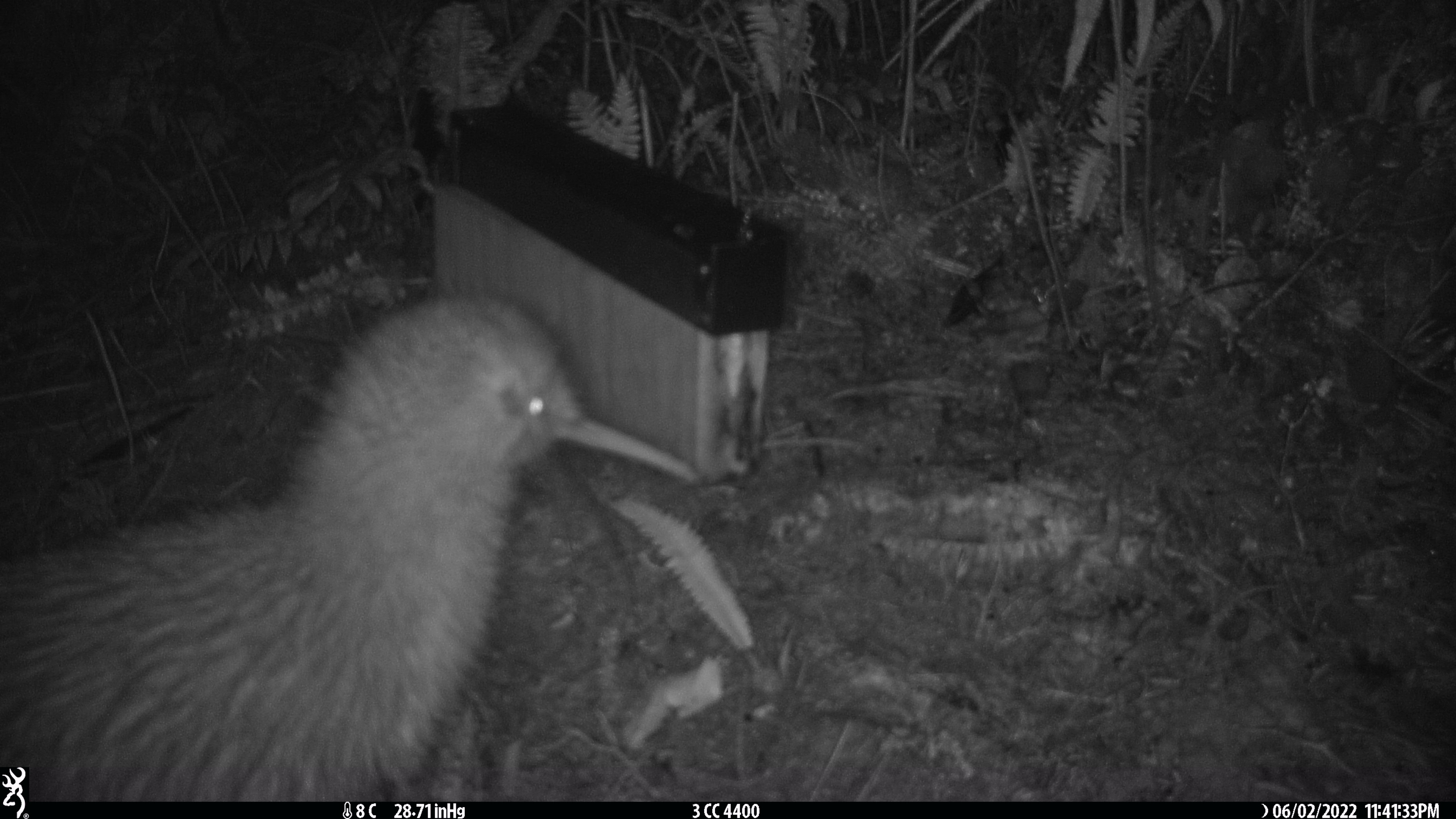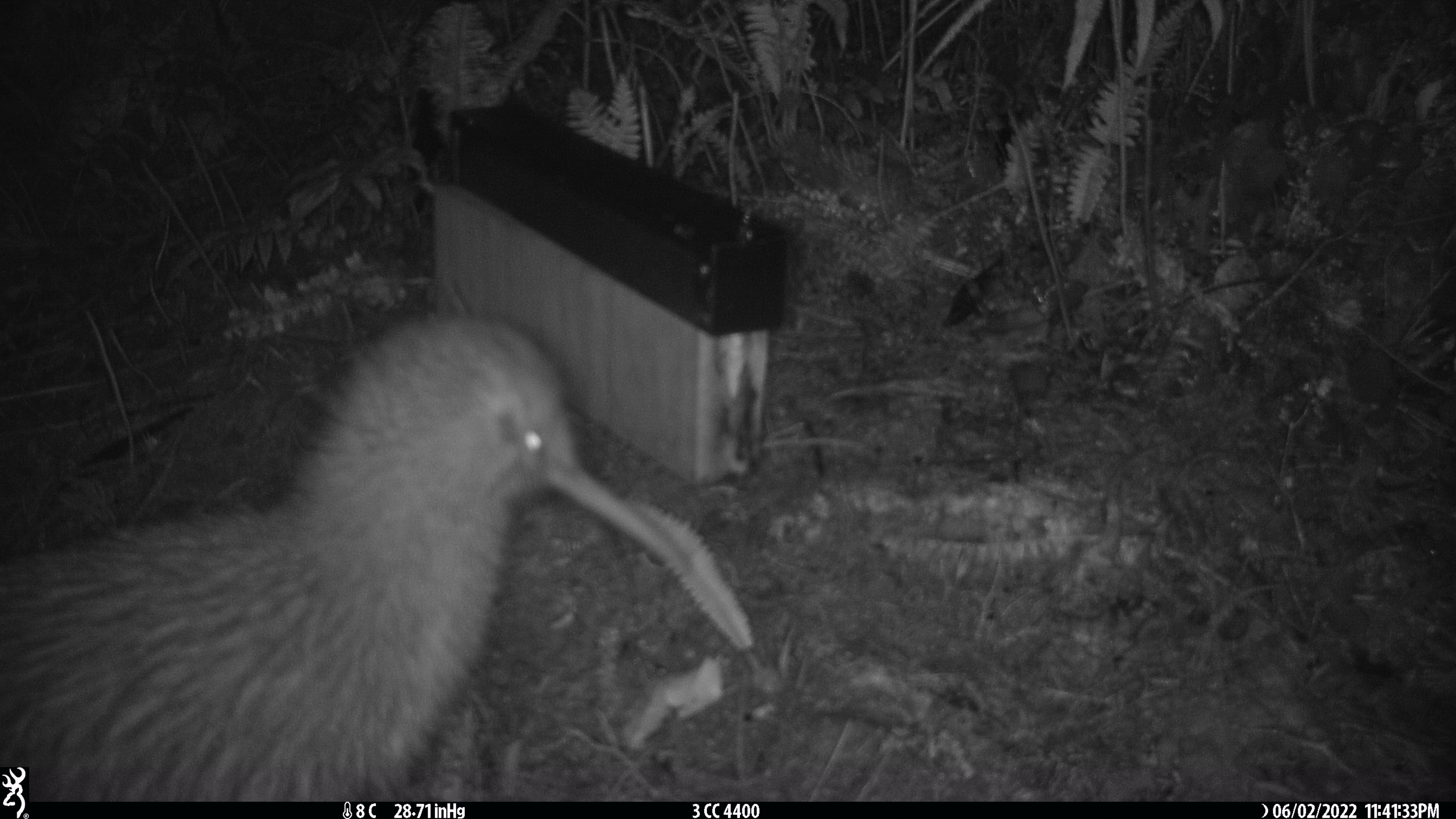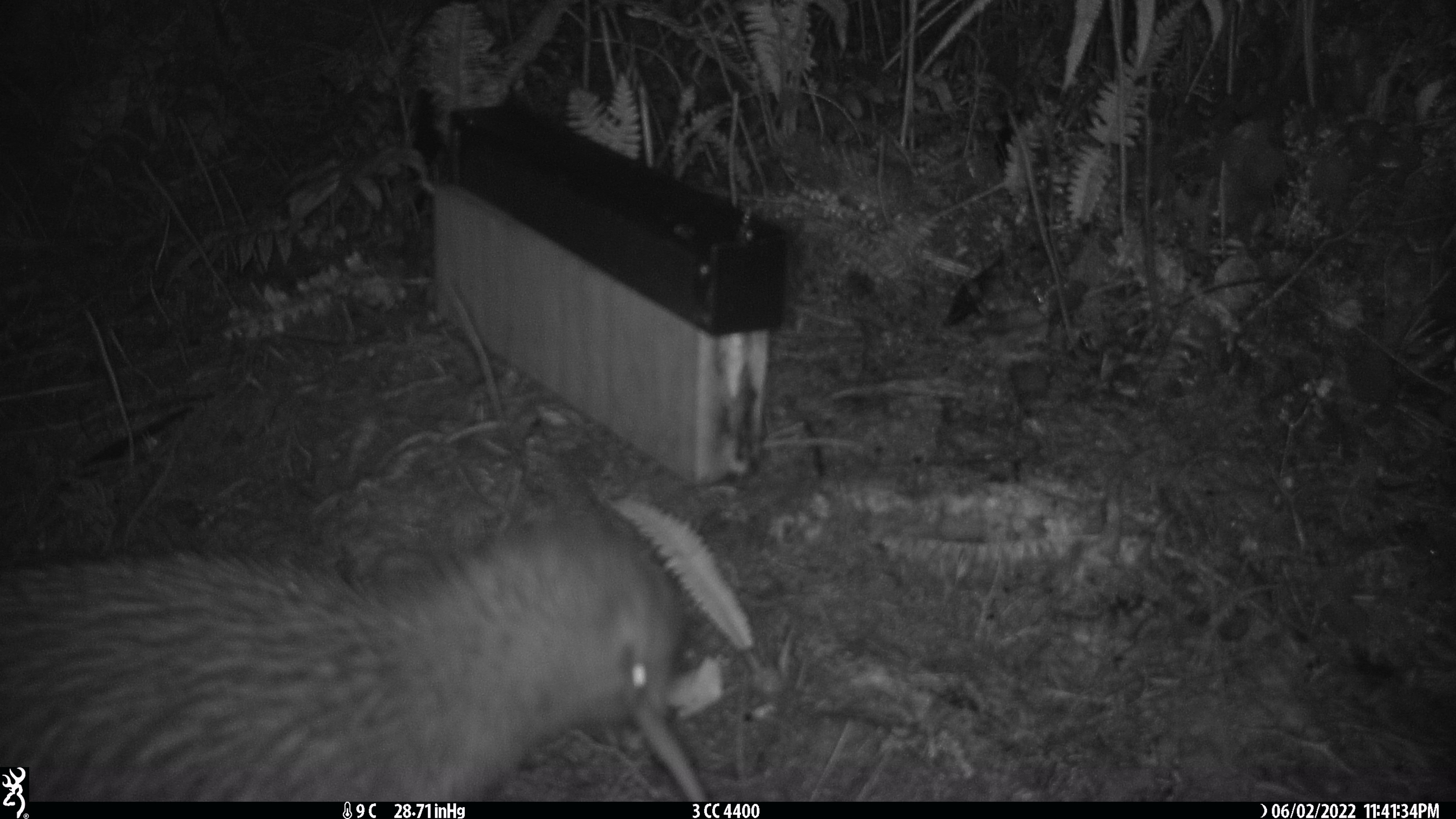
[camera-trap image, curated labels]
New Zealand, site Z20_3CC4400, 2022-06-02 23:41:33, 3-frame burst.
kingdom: Animalia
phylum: Chordata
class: Aves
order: Apterygiformes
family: Apterygidae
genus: Apteryx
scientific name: Apteryx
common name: kiwi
Kiwi (Apteryx).